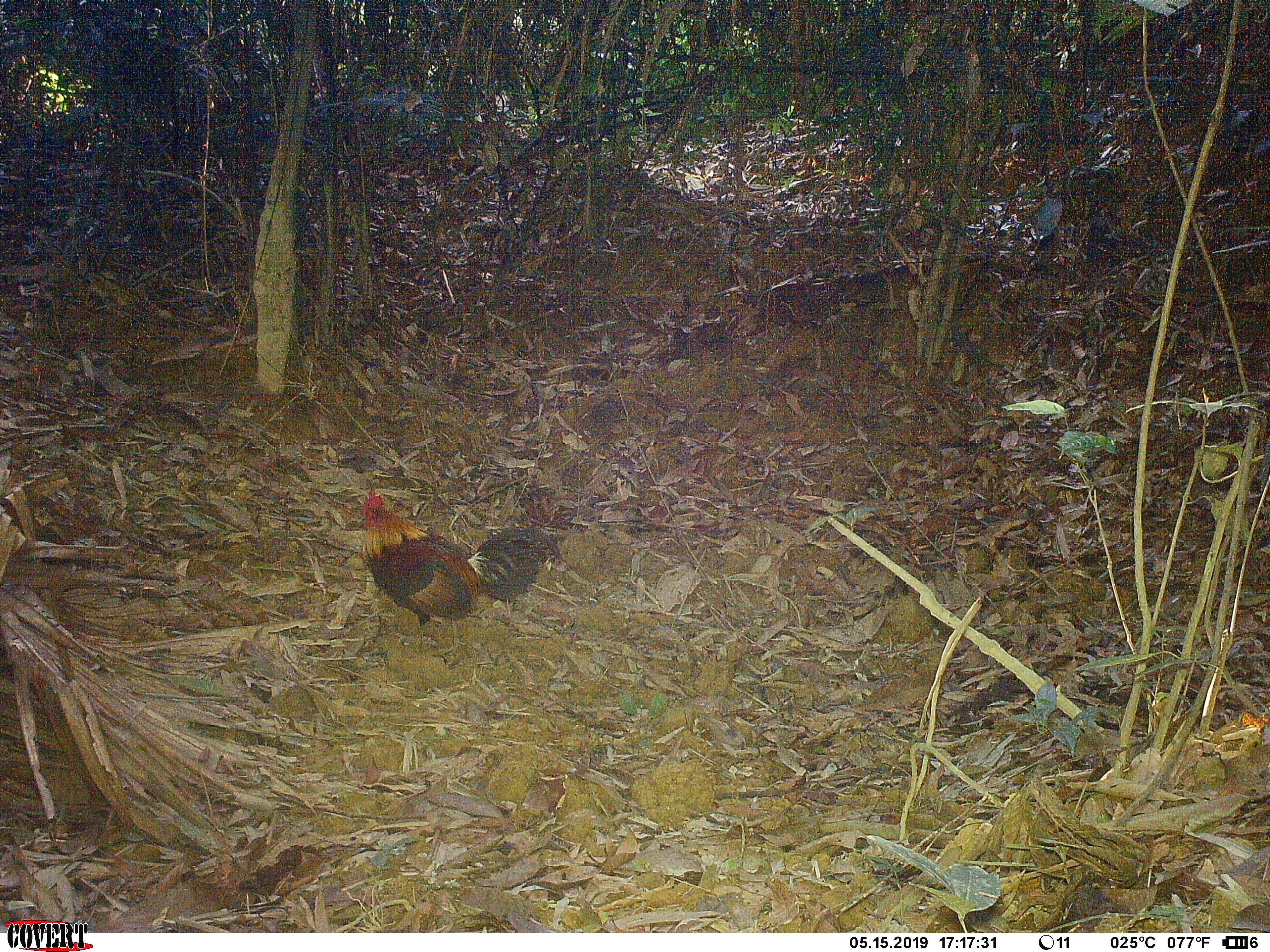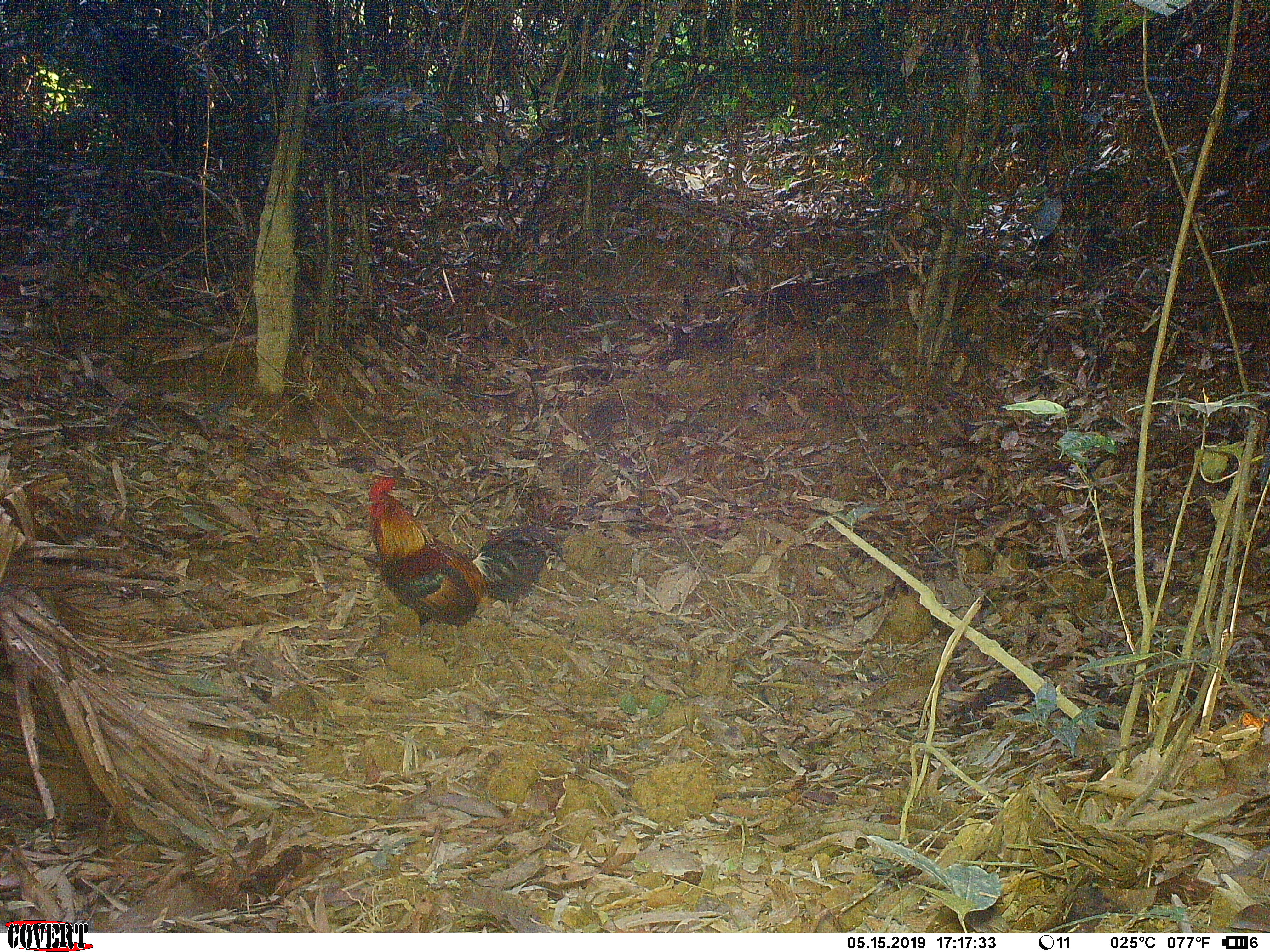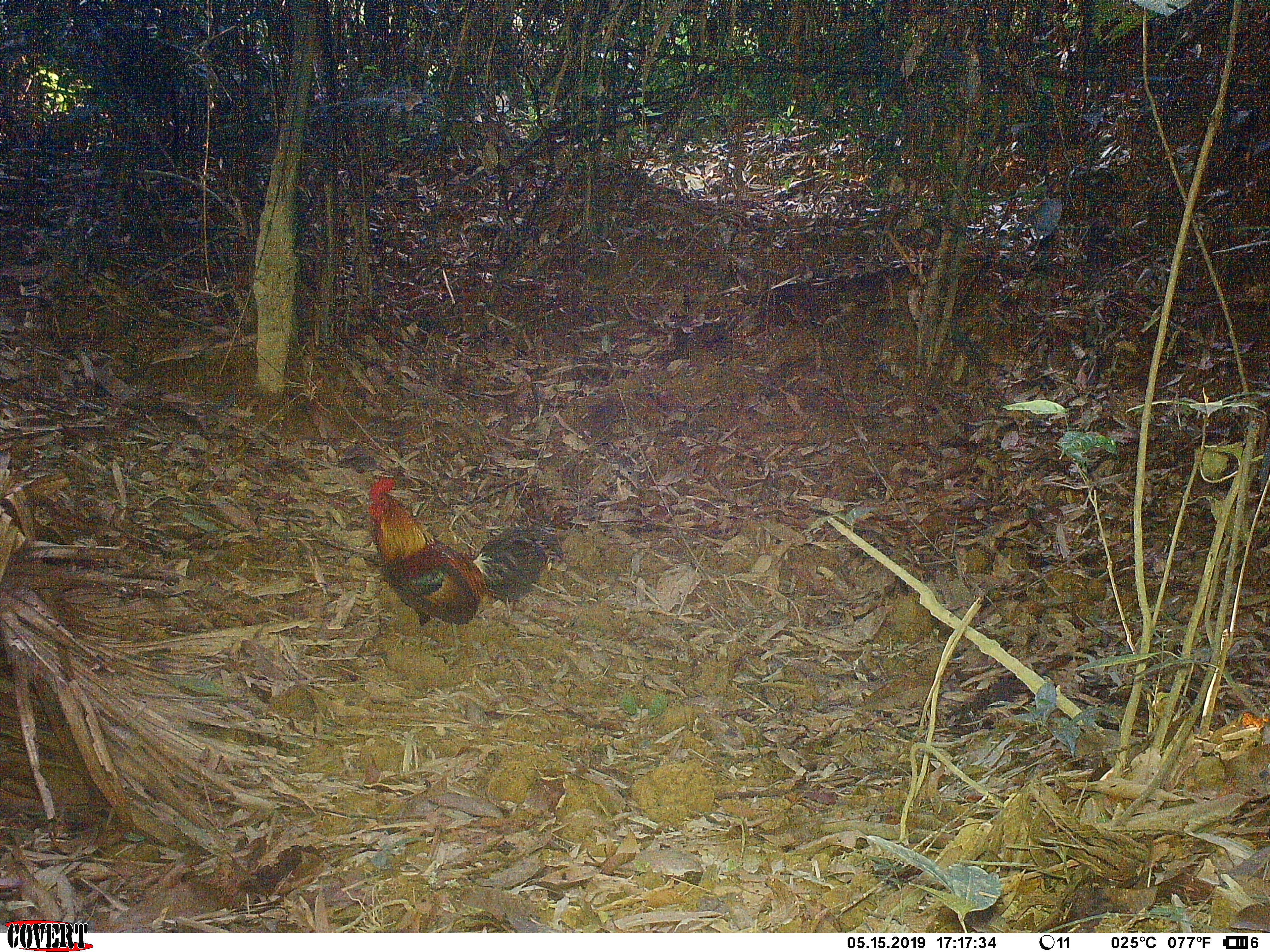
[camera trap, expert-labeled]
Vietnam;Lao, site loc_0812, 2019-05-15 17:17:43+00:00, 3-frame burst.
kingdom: Animalia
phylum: Chordata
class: Aves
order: Galliformes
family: Phasianidae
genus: Gallus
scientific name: Gallus gallus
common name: red junglefowl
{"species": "red junglefowl (Gallus gallus)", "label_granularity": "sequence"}